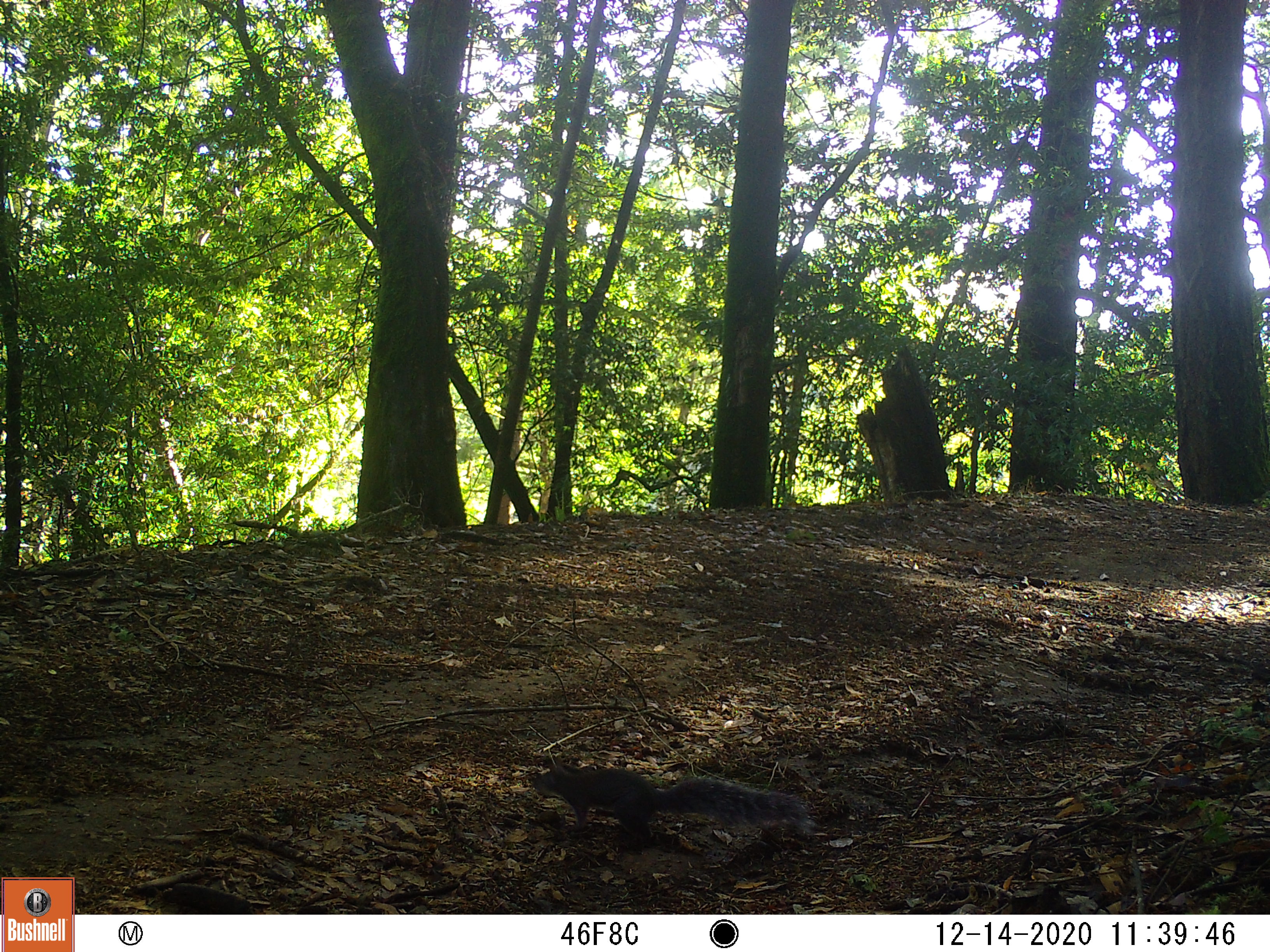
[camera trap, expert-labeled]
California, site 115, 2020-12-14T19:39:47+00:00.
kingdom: Animalia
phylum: Chordata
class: Mammalia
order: Rodentia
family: Sciuridae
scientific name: Sciuridae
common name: squirrel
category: unknown squirrel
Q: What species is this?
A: Unknown squirrel (squirrel) (Sciuridae).